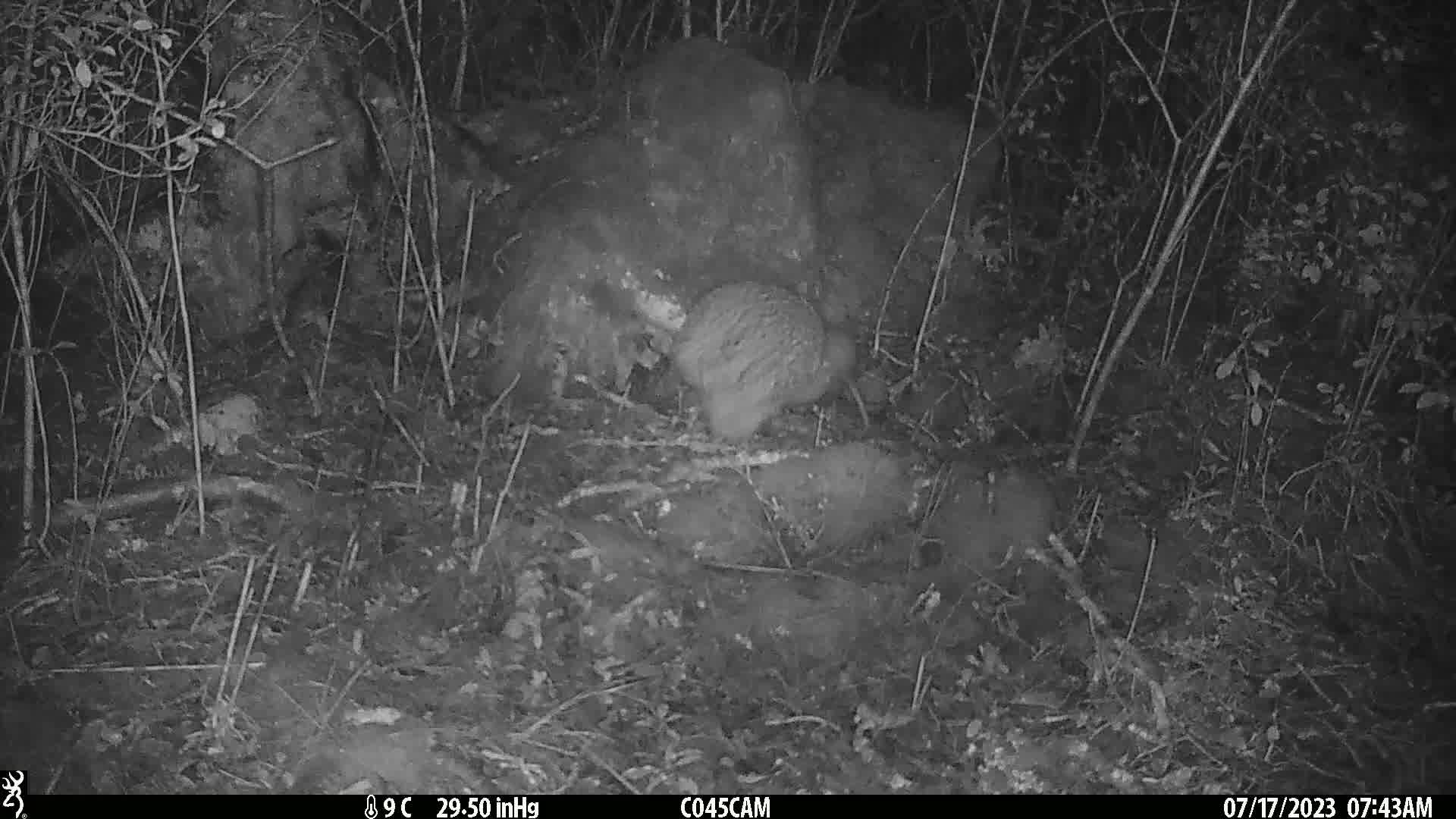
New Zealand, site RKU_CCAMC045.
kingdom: Animalia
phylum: Chordata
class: Aves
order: Apterygiformes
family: Apterygidae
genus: Apteryx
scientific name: Apteryx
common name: kiwi